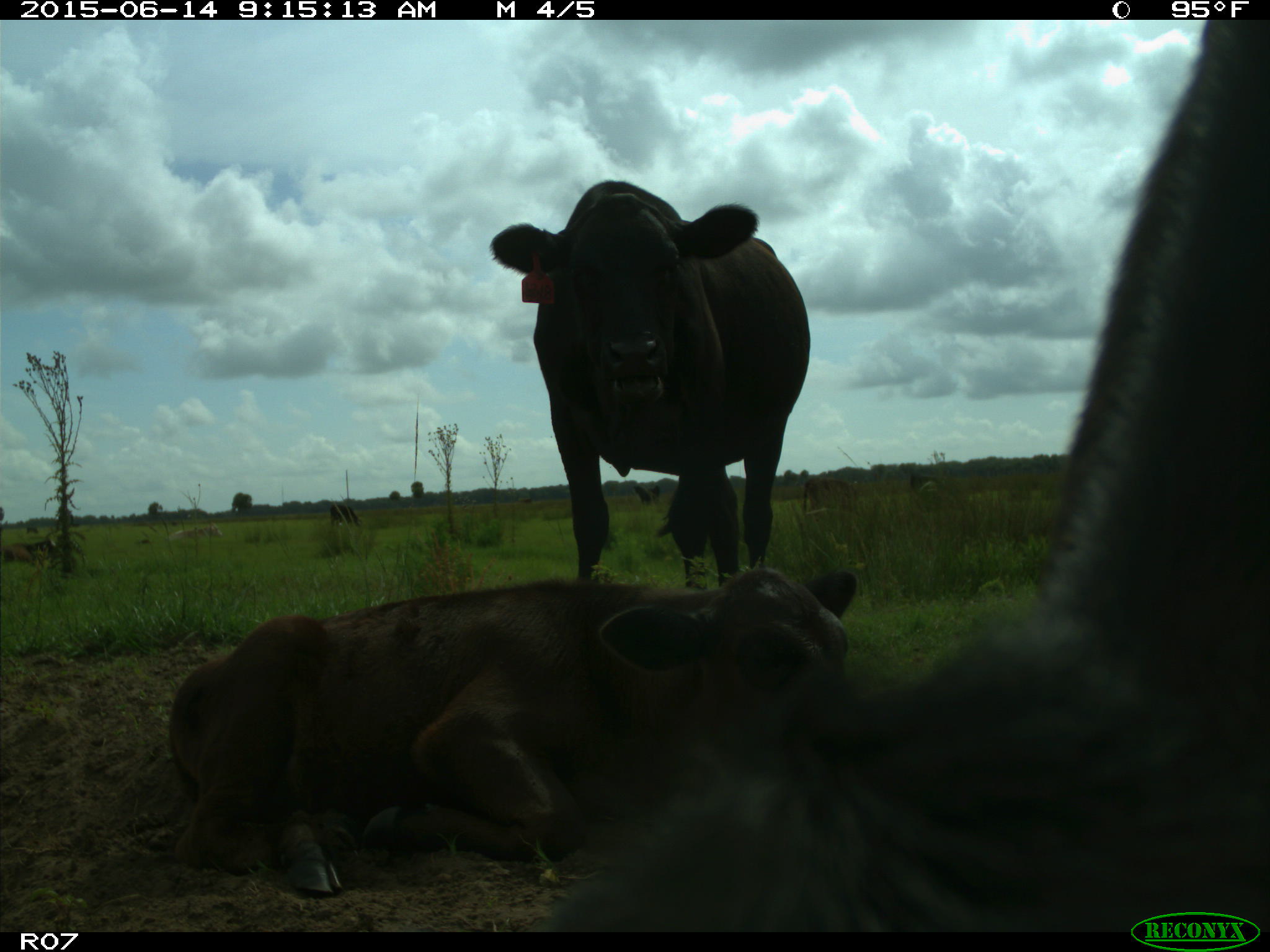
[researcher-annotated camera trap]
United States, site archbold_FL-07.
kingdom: Animalia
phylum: Chordata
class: Mammalia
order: Artiodactyla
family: Bovidae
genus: Bos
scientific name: Bos taurus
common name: domestic cow